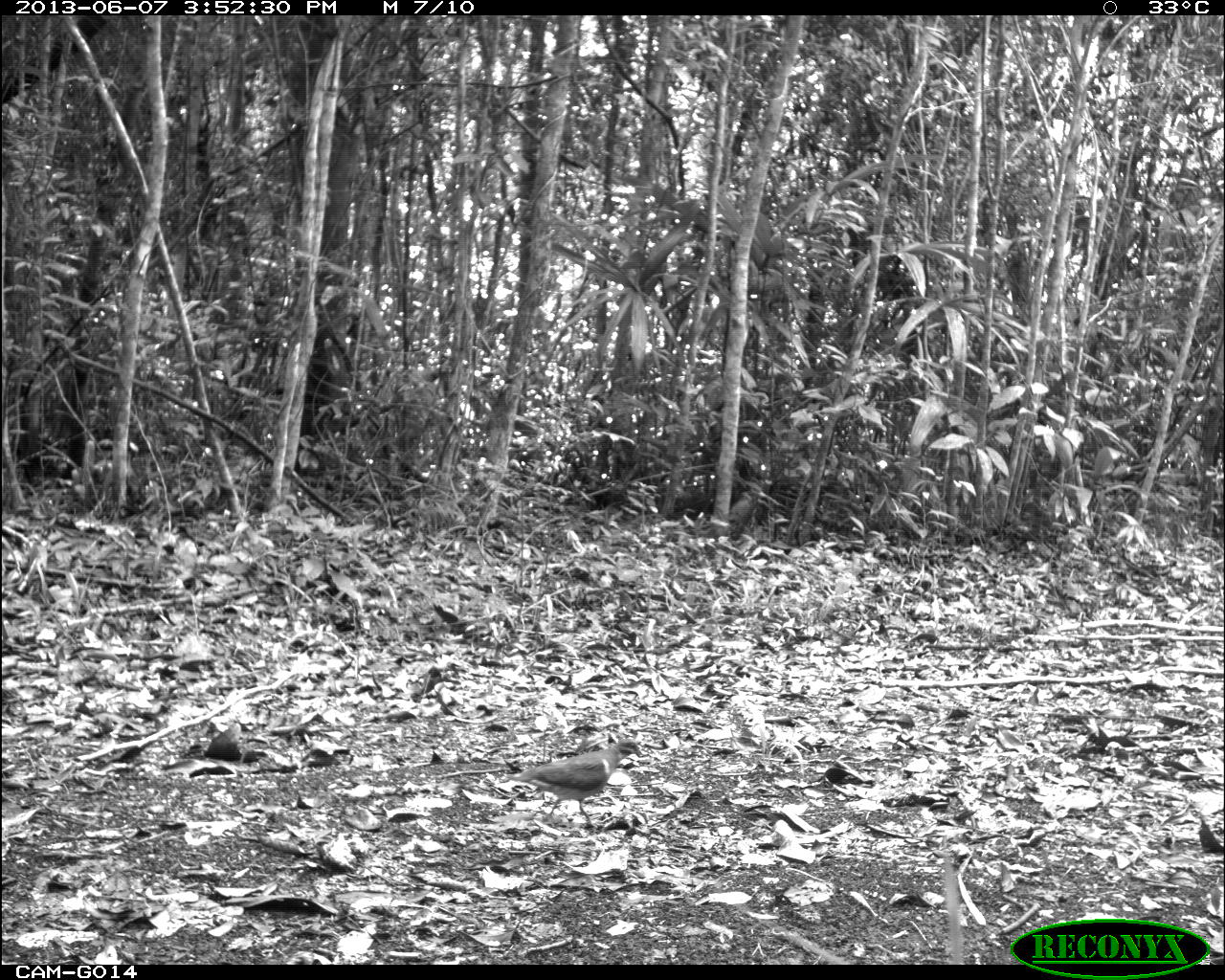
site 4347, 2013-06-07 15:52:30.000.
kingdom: Animalia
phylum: Chordata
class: Aves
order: Columbiformes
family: Columbidae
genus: Geotrygon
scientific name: Geotrygon montana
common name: ruddy quail-dove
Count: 1.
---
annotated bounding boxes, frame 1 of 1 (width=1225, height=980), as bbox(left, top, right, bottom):
geotrygon montana: bbox(503, 738, 642, 827)